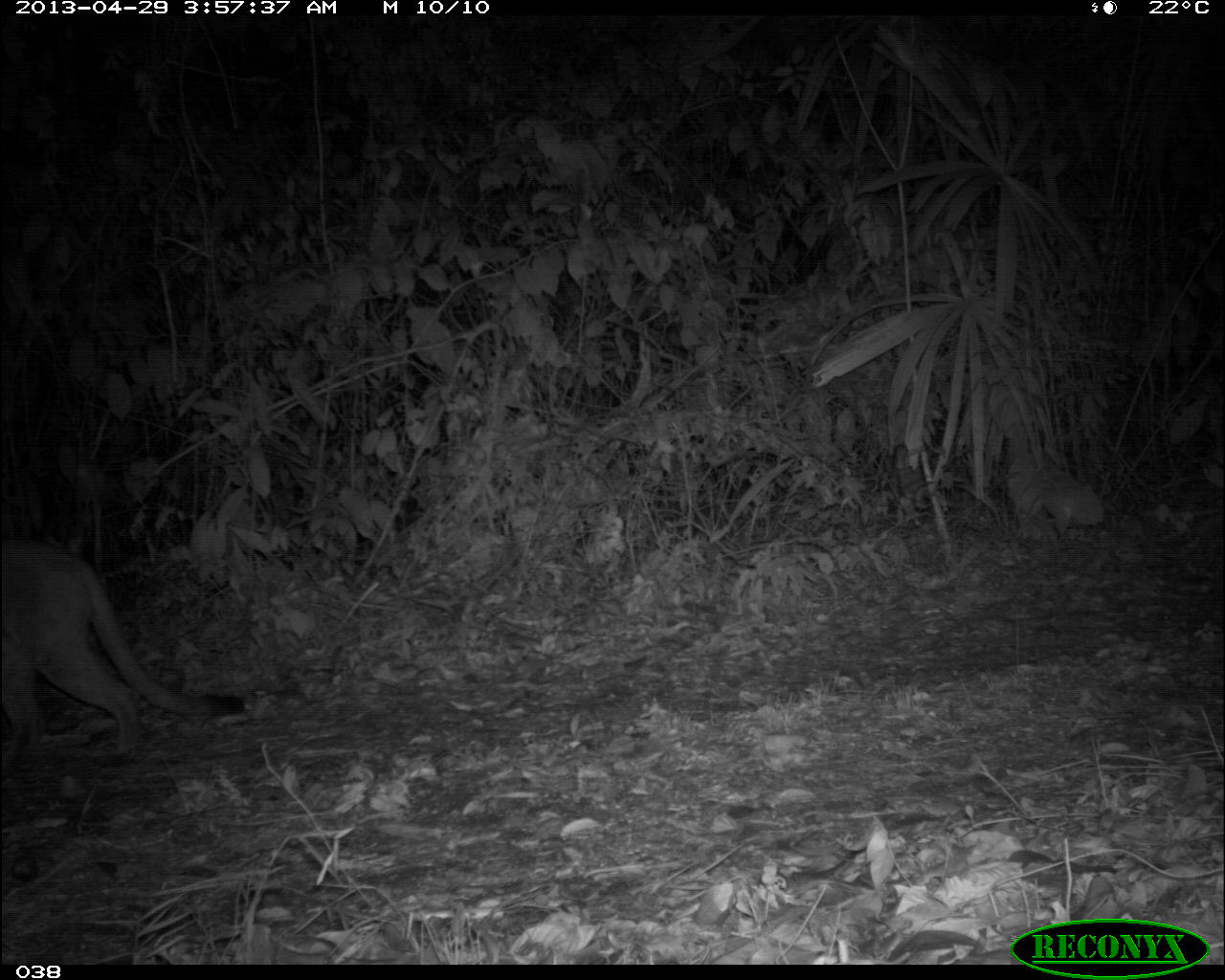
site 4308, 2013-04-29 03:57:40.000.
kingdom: Animalia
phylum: Chordata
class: Mammalia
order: Carnivora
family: Felidae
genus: Puma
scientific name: Puma concolor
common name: mountain lion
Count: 1.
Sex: male.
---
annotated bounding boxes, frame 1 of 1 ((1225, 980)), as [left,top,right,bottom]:
puma concolor: [0,538,243,767]